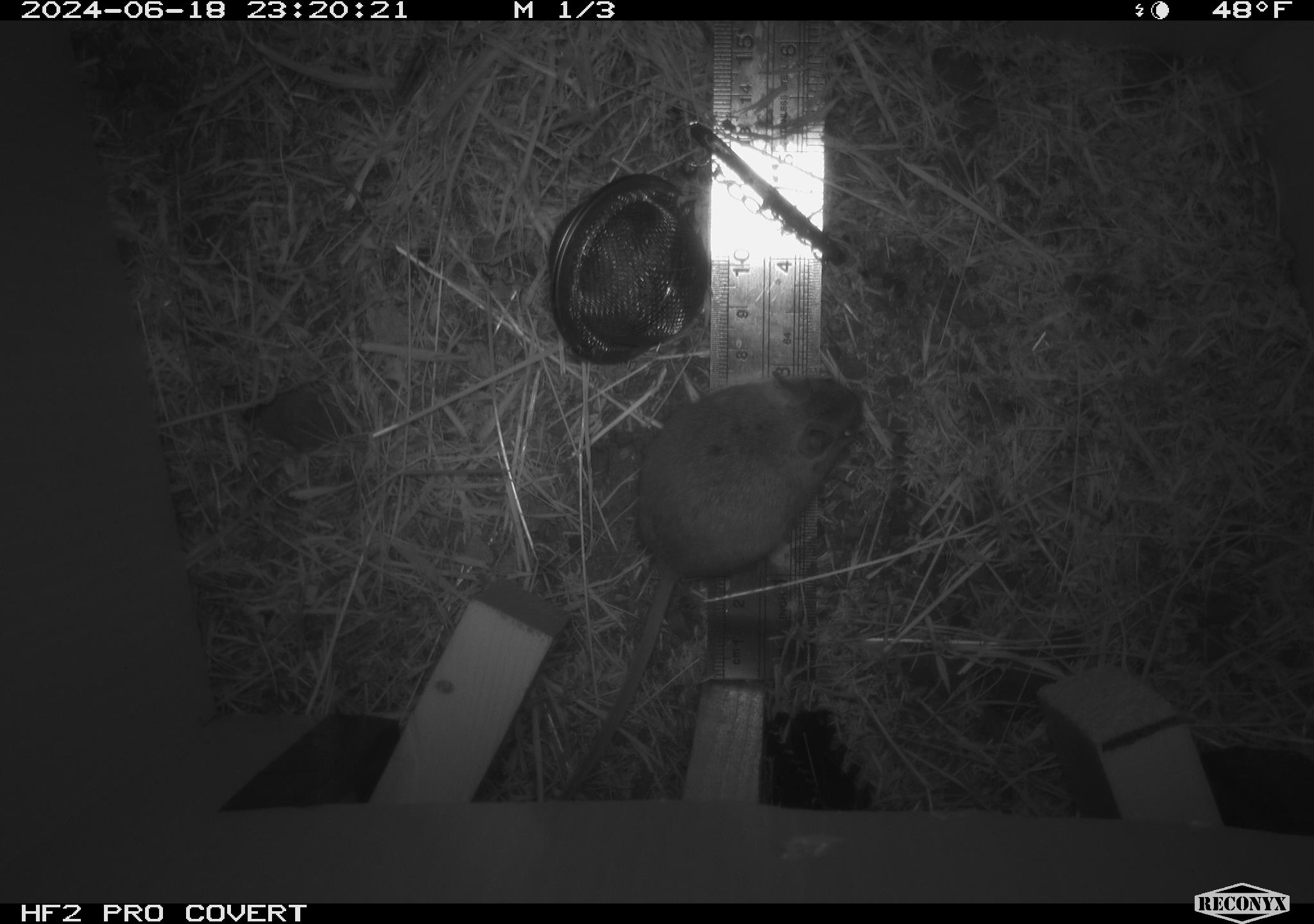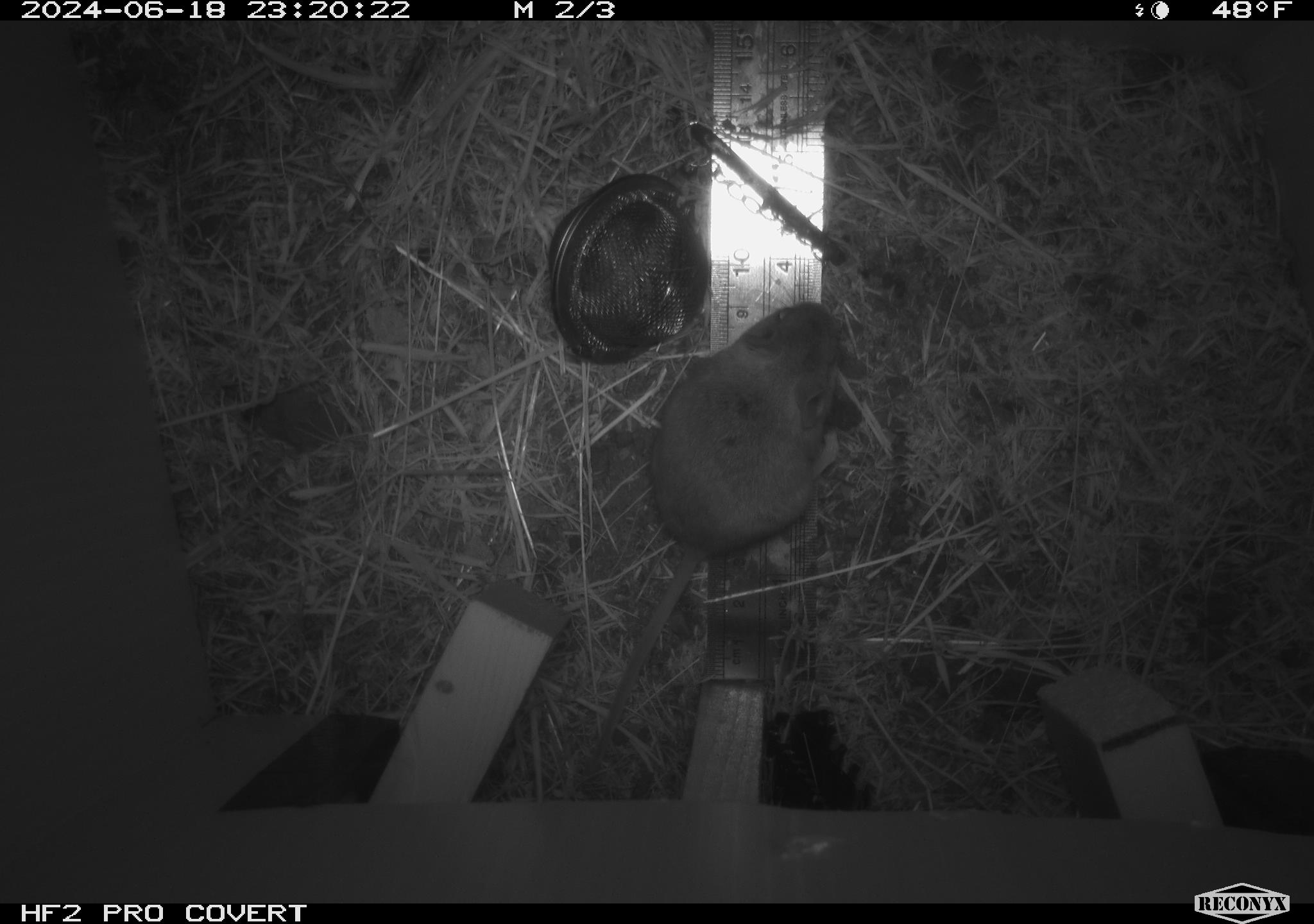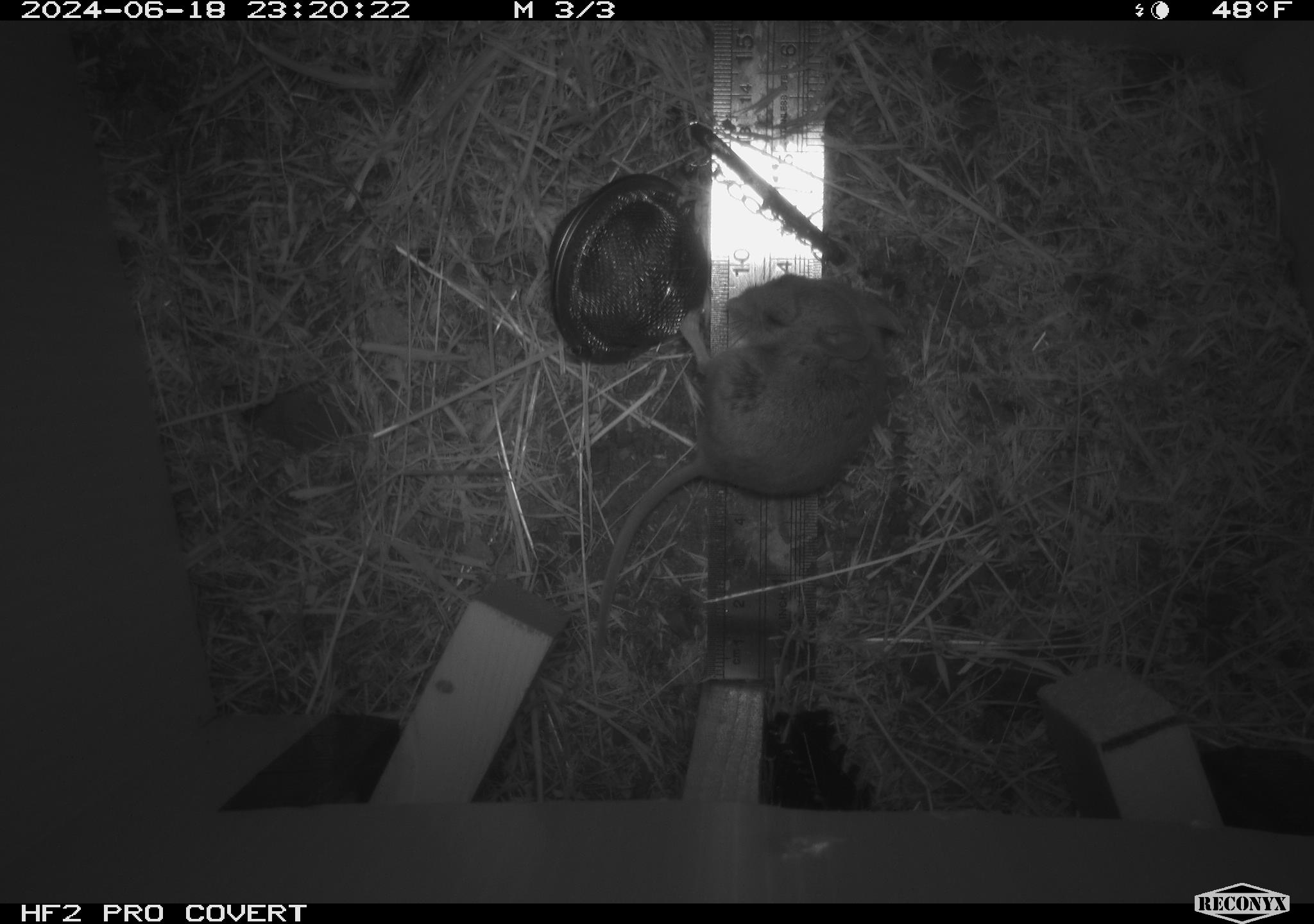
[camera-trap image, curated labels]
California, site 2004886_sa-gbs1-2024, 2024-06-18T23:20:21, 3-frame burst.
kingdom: Animalia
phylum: Chordata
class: Mammalia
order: Rodentia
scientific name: Rodentia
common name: mouse species